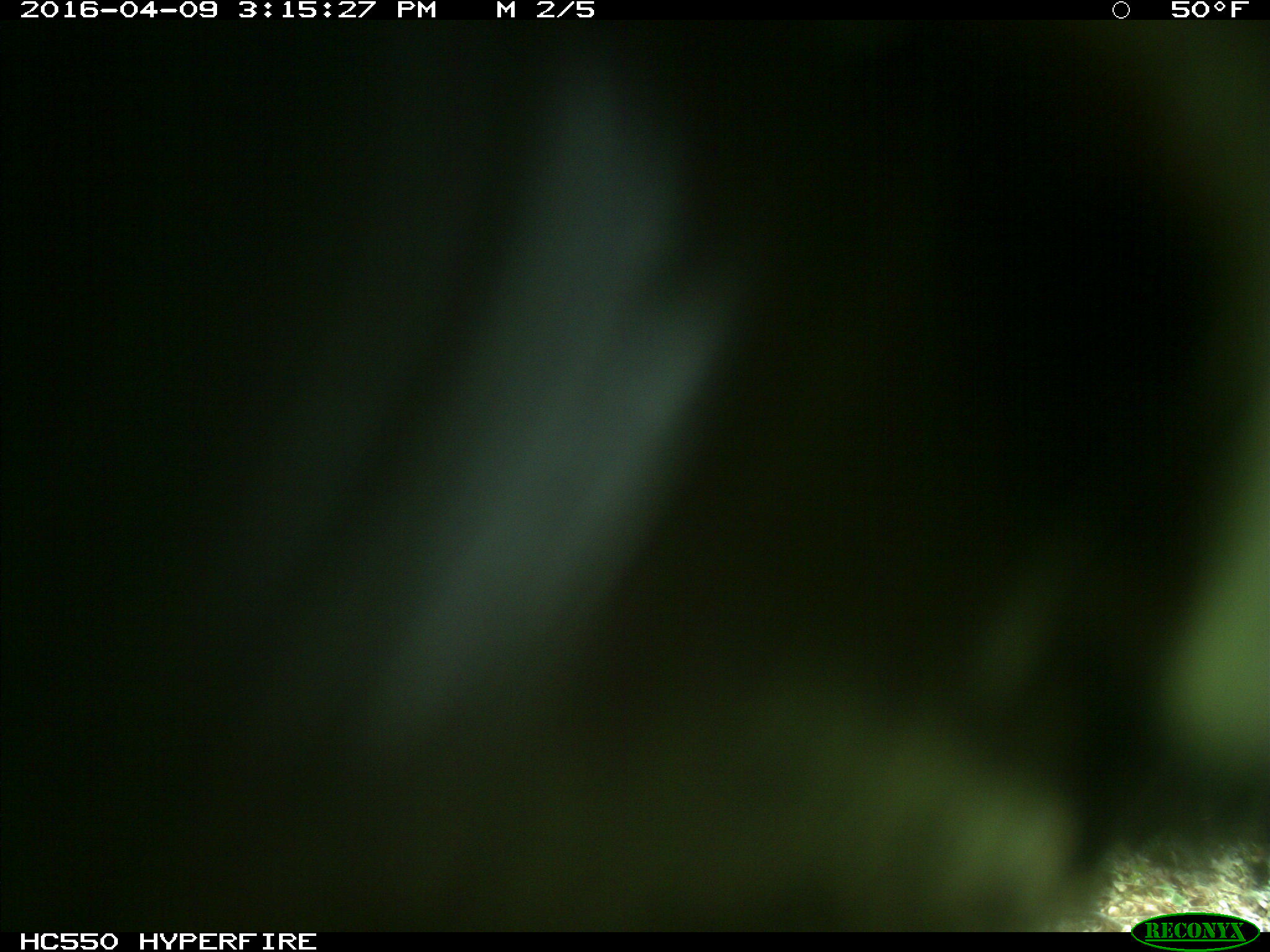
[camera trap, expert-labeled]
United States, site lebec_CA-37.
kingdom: Animalia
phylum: Chordata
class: Mammalia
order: Artiodactyla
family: Bovidae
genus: Bos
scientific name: Bos taurus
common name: domestic cow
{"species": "Bos taurus (domestic cow)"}